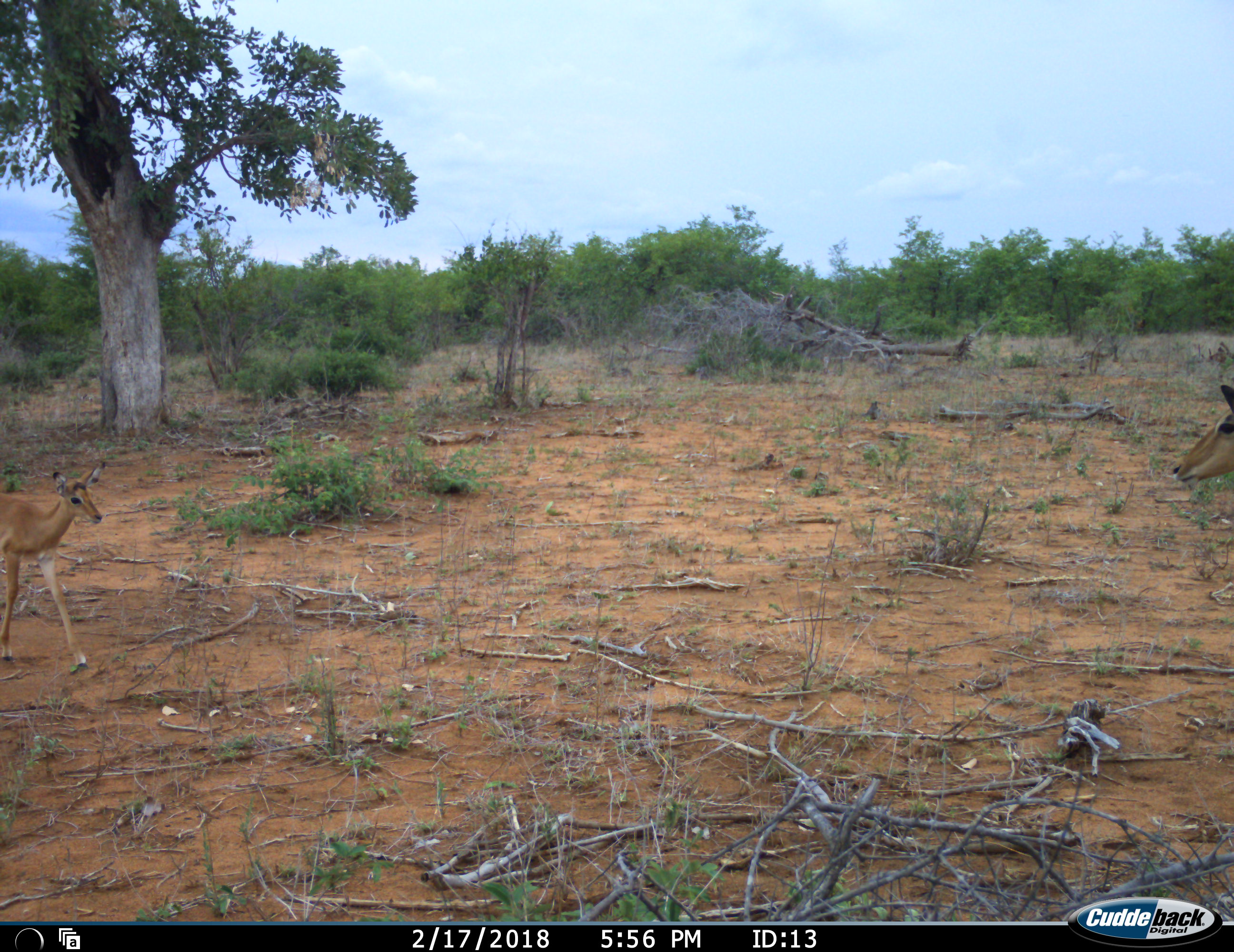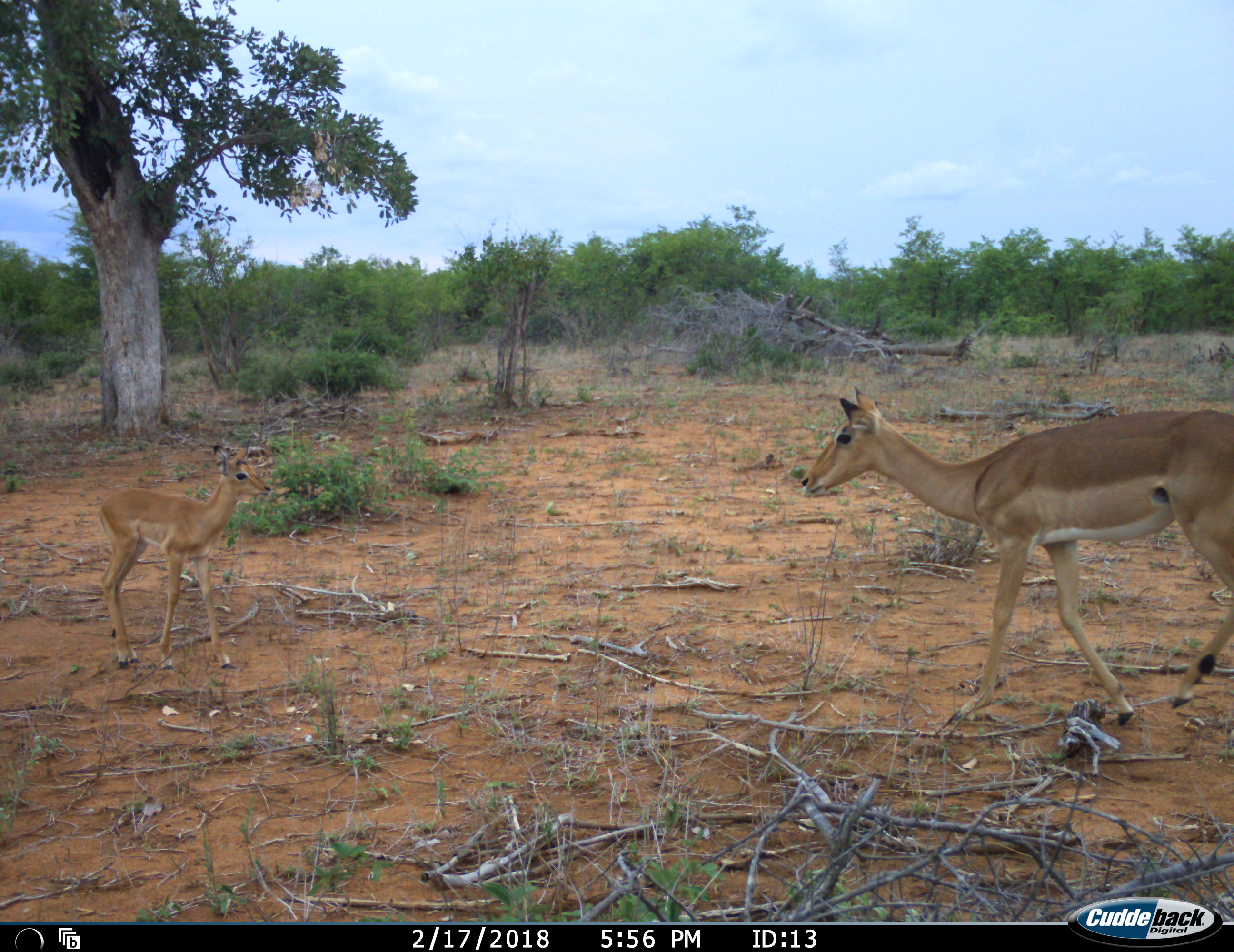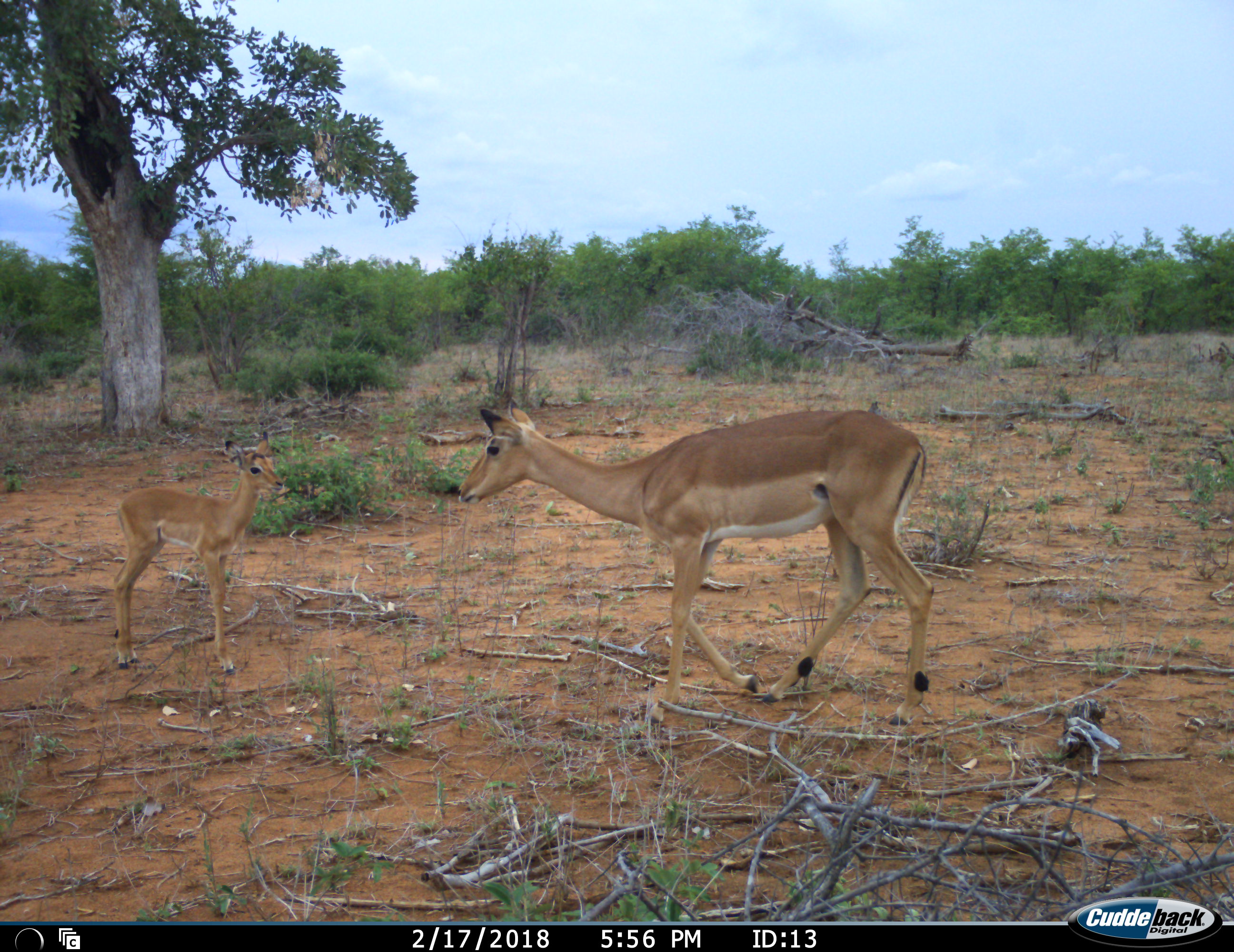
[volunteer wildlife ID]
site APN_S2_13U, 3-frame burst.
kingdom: Animalia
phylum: Chordata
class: Mammalia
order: Artiodactyla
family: Bovidae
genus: Aepyceros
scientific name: Aepyceros melampus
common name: impala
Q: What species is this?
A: Impala (Aepyceros melampus).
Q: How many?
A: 2.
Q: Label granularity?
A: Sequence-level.